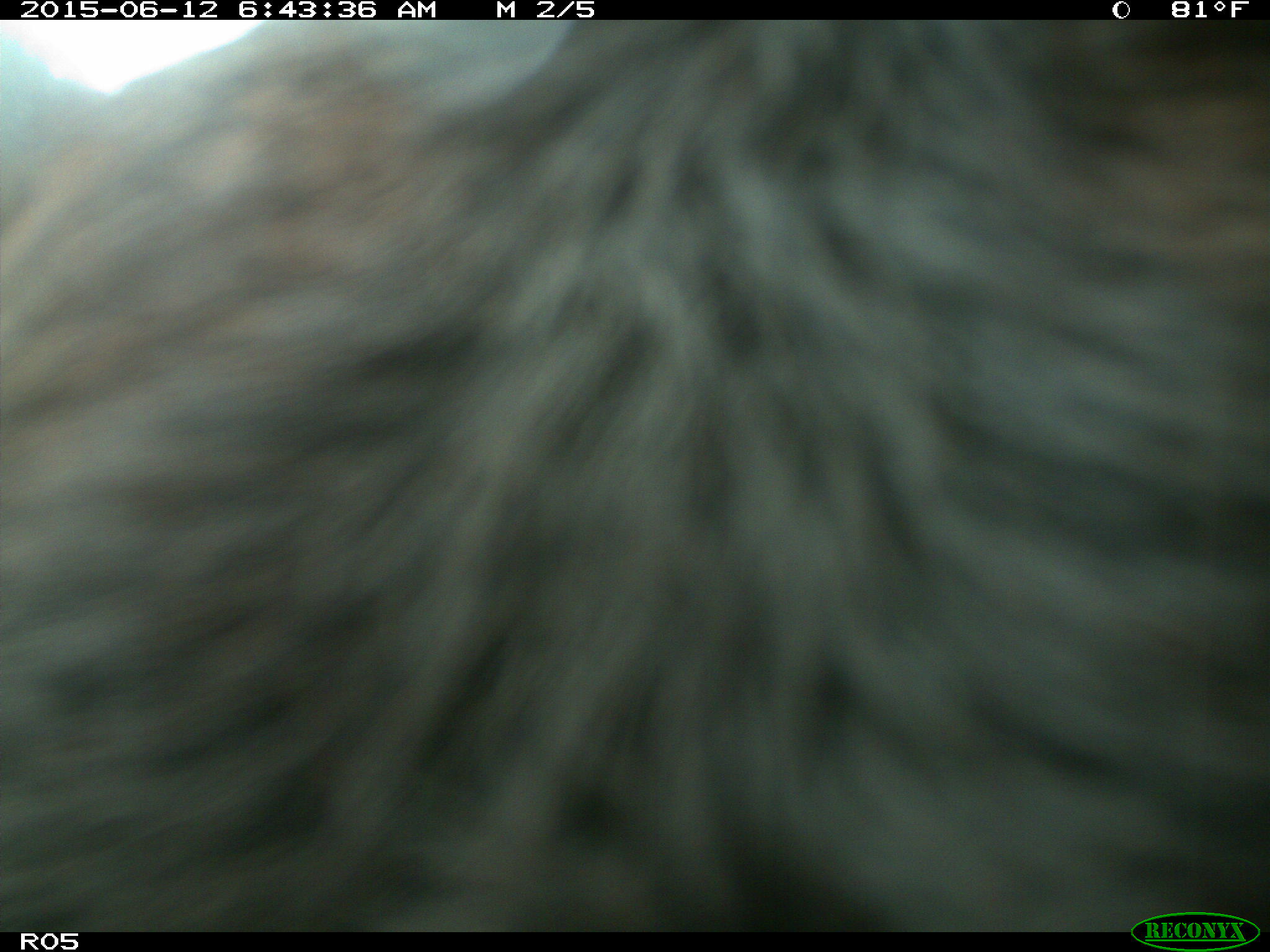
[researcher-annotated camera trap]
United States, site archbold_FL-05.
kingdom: Animalia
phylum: Chordata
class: Mammalia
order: Artiodactyla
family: Bovidae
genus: Bos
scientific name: Bos taurus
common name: domestic cow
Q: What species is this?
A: Bos taurus (domestic cow).